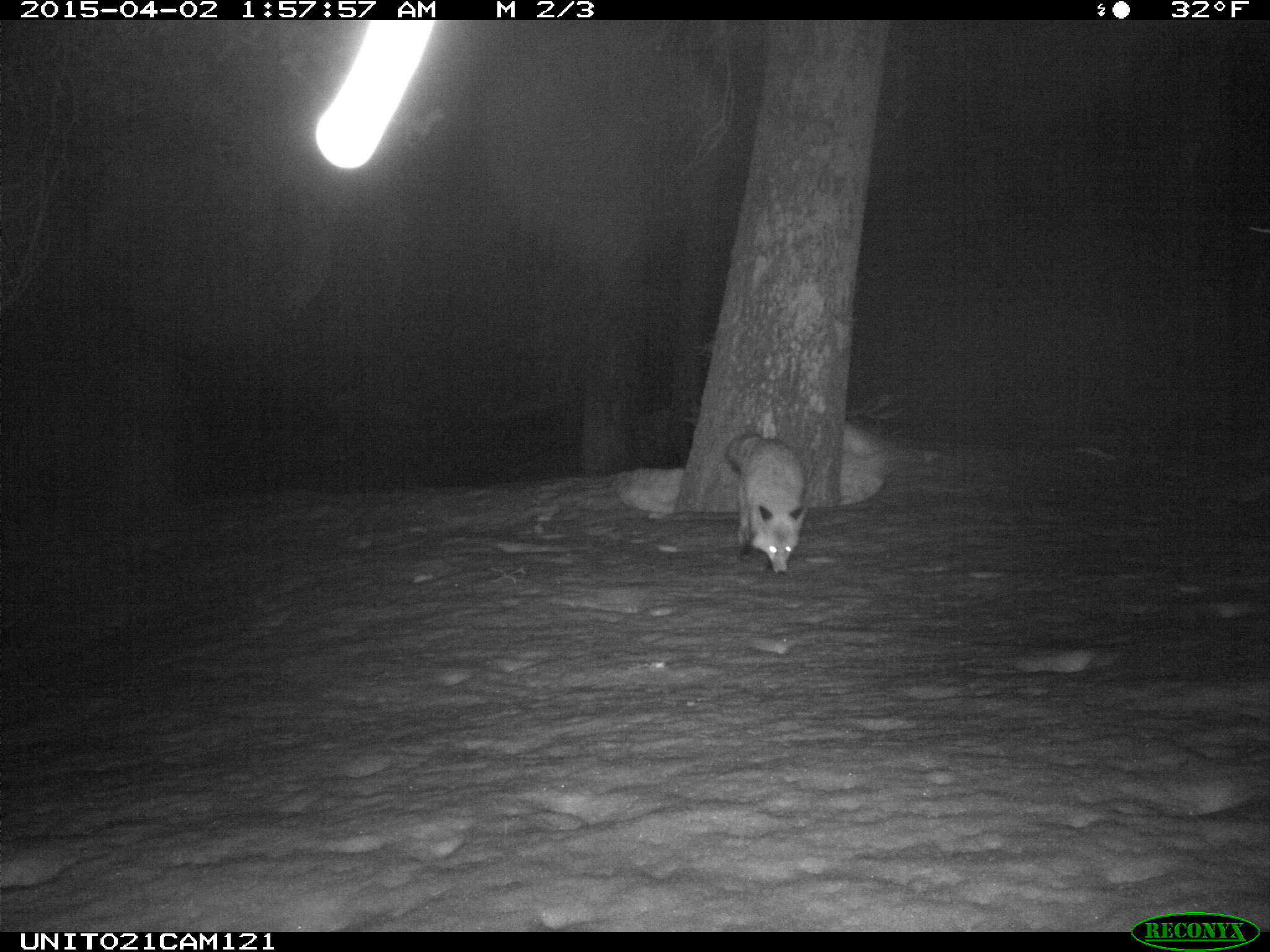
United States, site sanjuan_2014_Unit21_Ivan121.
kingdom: Animalia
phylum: Chordata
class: Mammalia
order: Carnivora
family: Canidae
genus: Vulpes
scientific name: Vulpes vulpes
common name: red fox